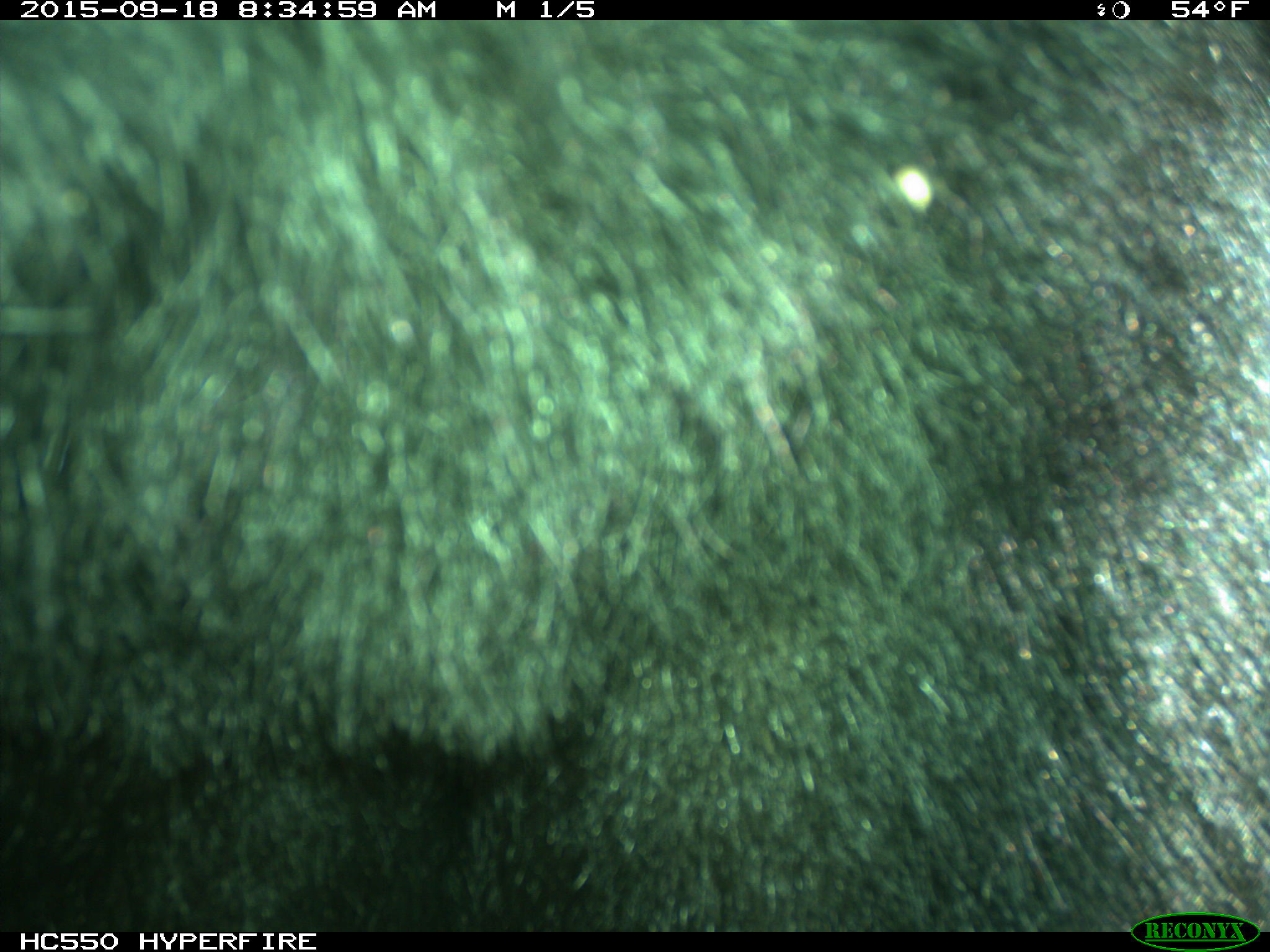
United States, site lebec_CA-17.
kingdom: Animalia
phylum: Chordata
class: Mammalia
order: Carnivora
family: Ursidae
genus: Ursus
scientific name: Ursus americanus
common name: american black bear